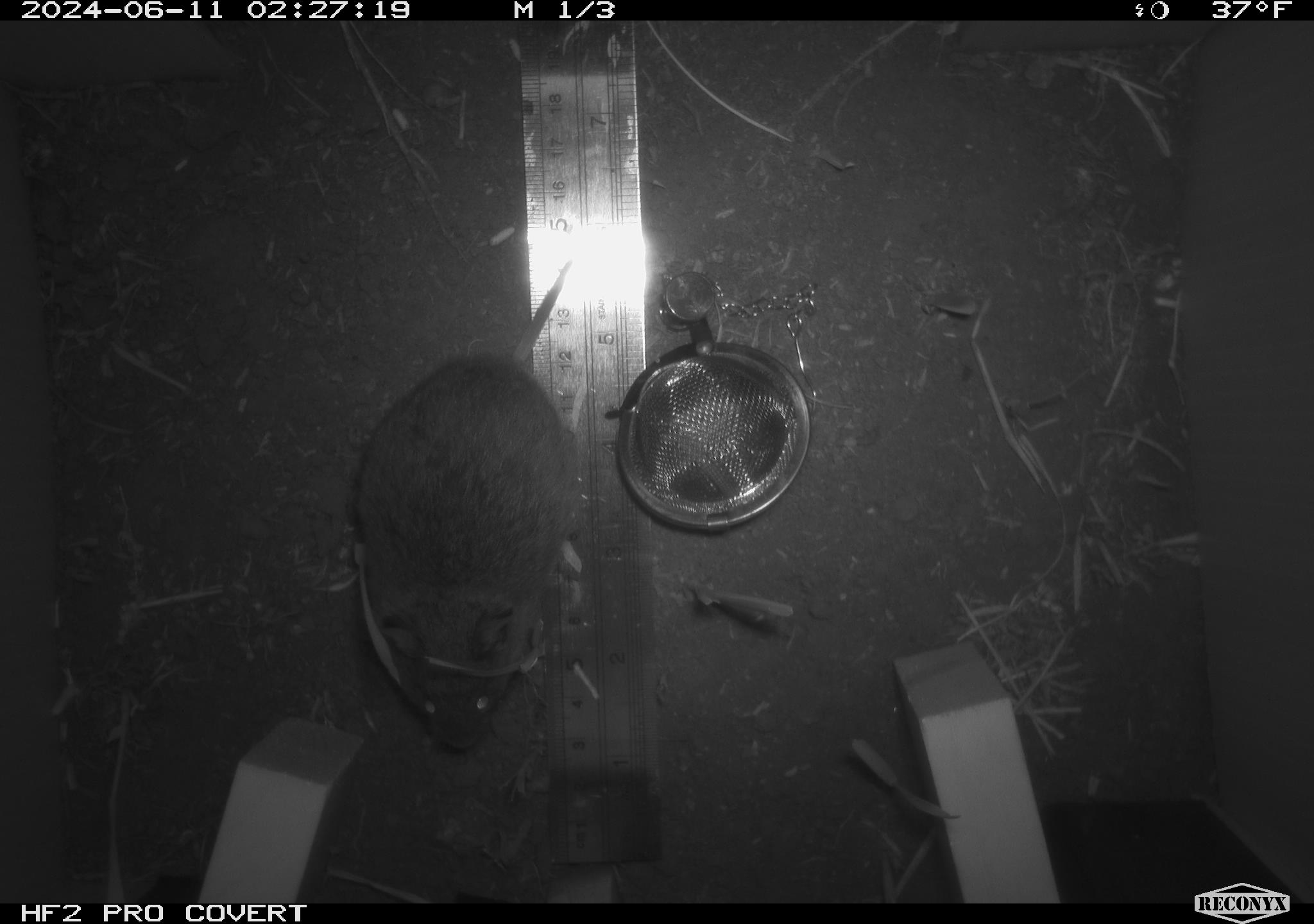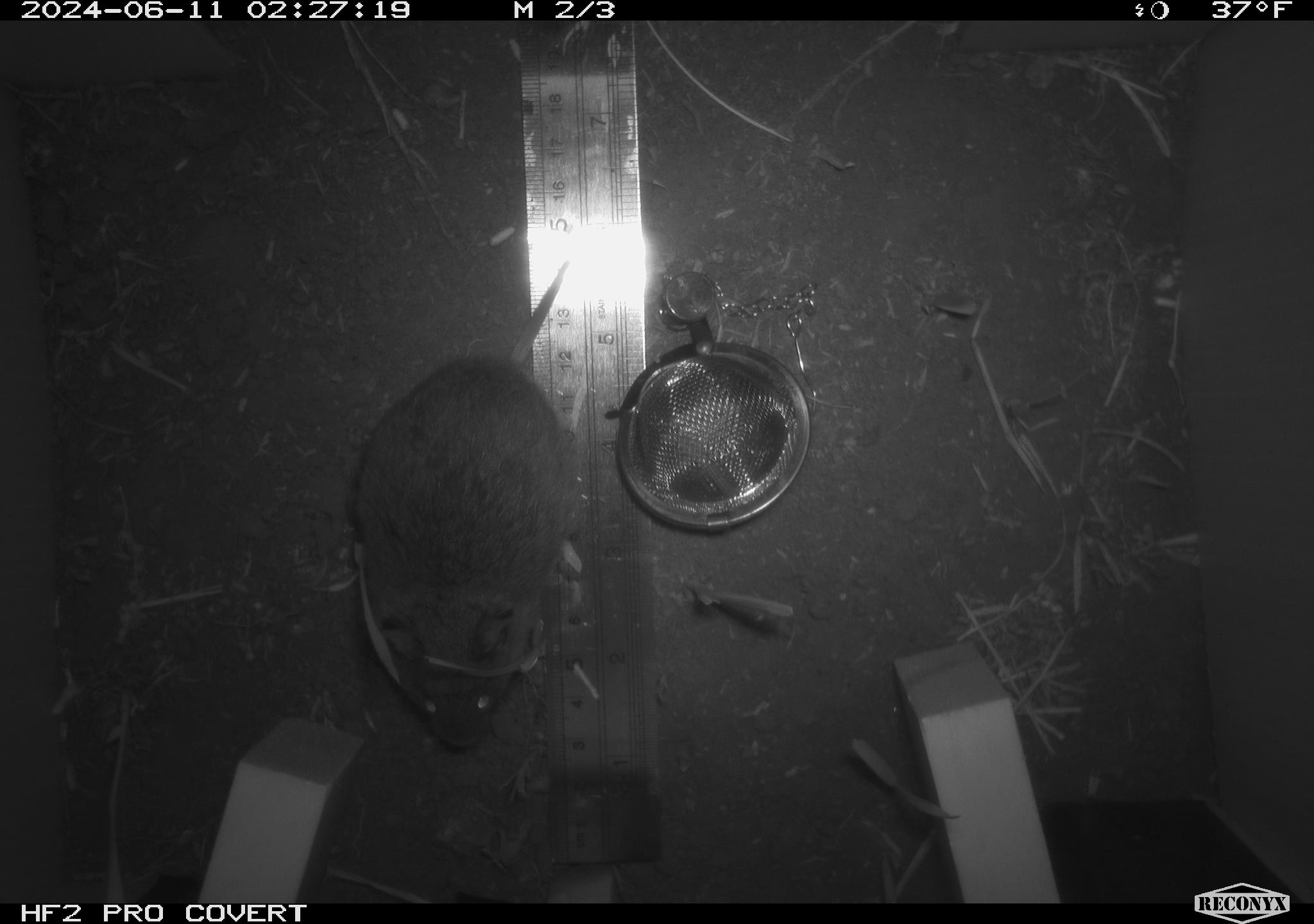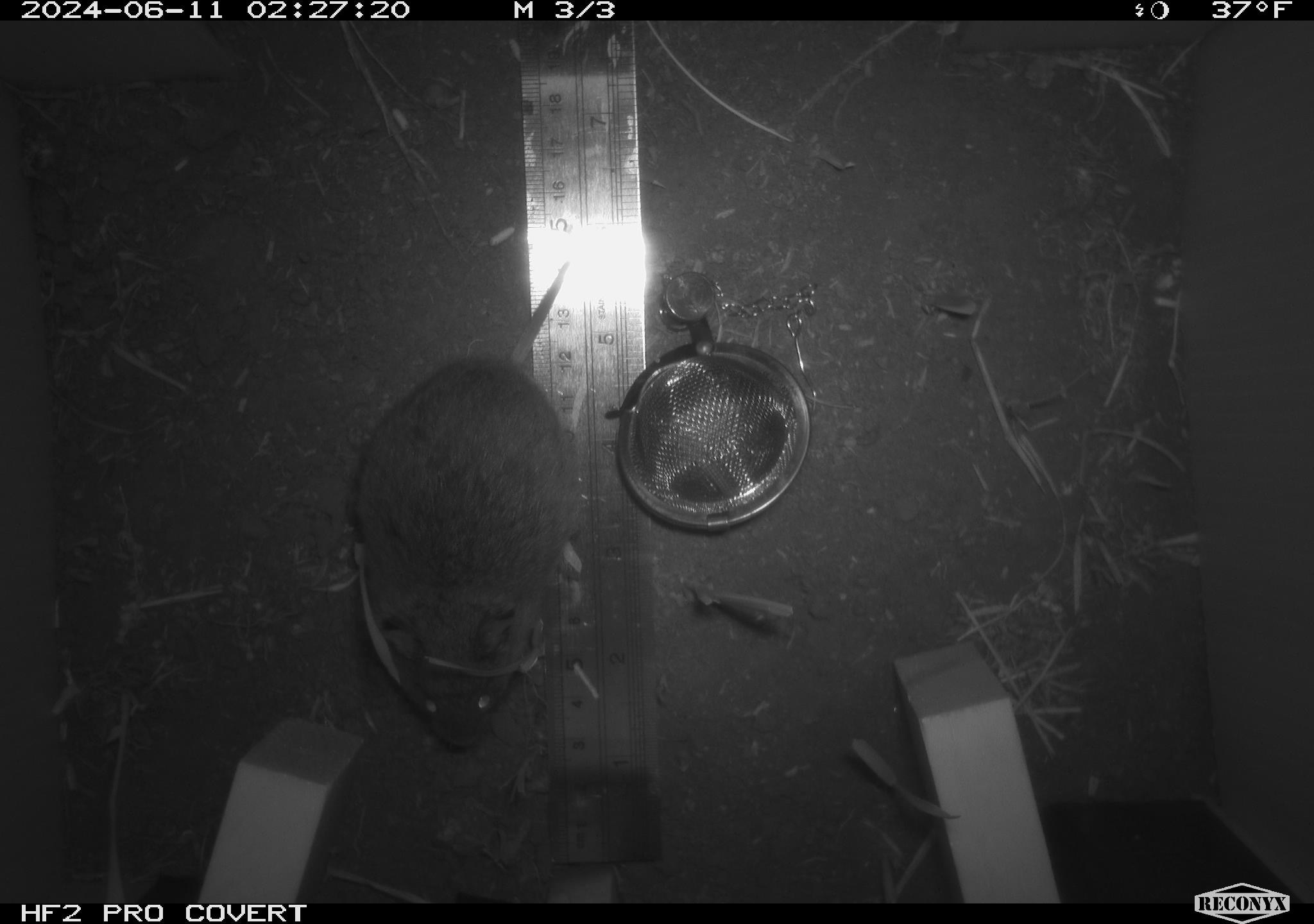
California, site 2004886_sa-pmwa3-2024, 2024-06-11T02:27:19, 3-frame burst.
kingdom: Animalia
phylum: Chordata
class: Mammalia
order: Rodentia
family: Cricetidae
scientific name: Arvicolinae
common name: voles, lemmings, and muskrats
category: arvicolinae subfamily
Arvicolinae subfamily (voles, lemmings, and muskrats) (Arvicolinae).